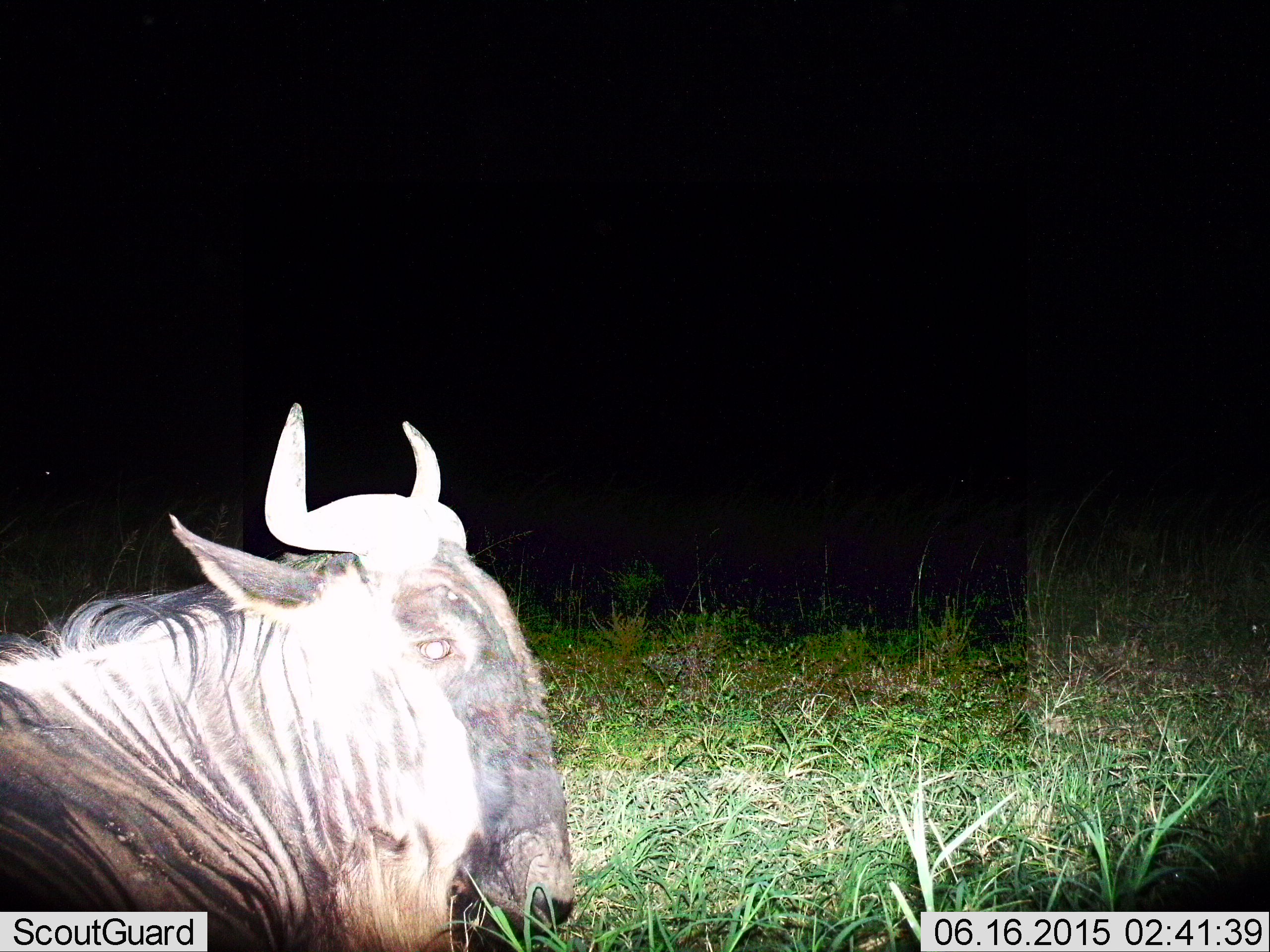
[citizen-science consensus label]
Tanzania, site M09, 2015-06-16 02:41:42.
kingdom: Animalia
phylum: Chordata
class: Mammalia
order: Artiodactyla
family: Bovidae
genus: Connochaetes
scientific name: Connochaetes taurinus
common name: blue wildebeest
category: wildebeest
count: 1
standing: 10%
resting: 90%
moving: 0%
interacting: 0%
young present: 0%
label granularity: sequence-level